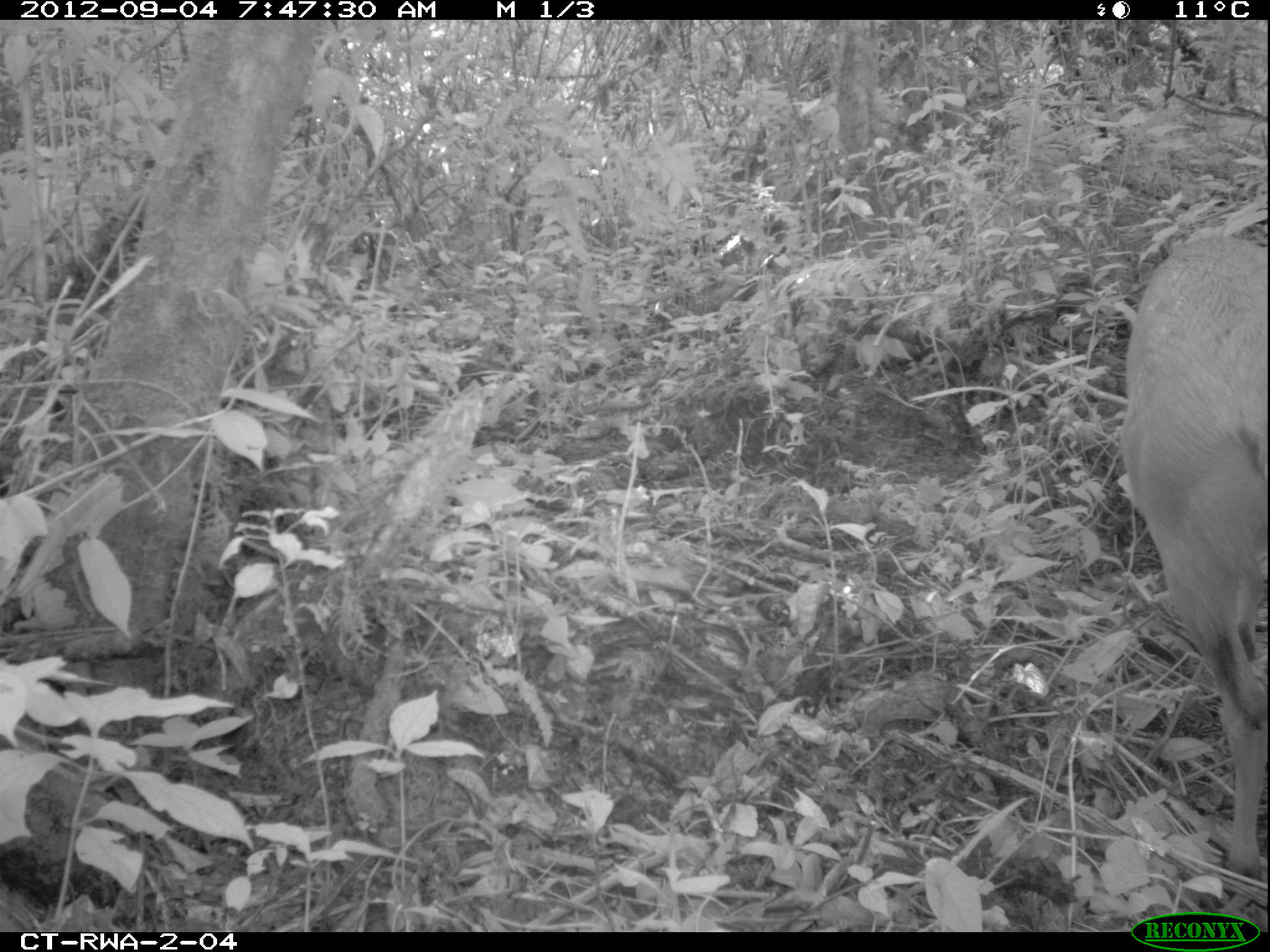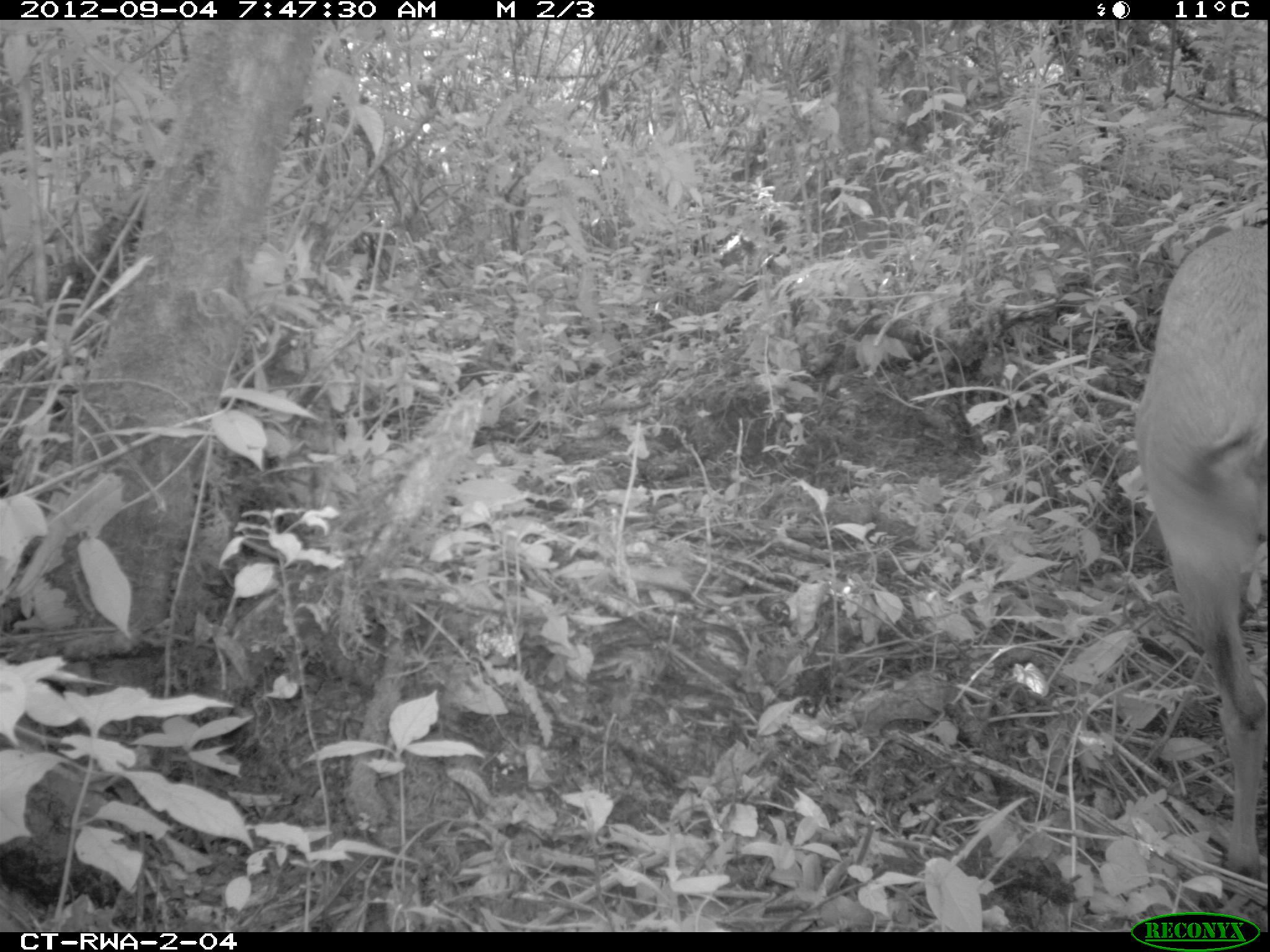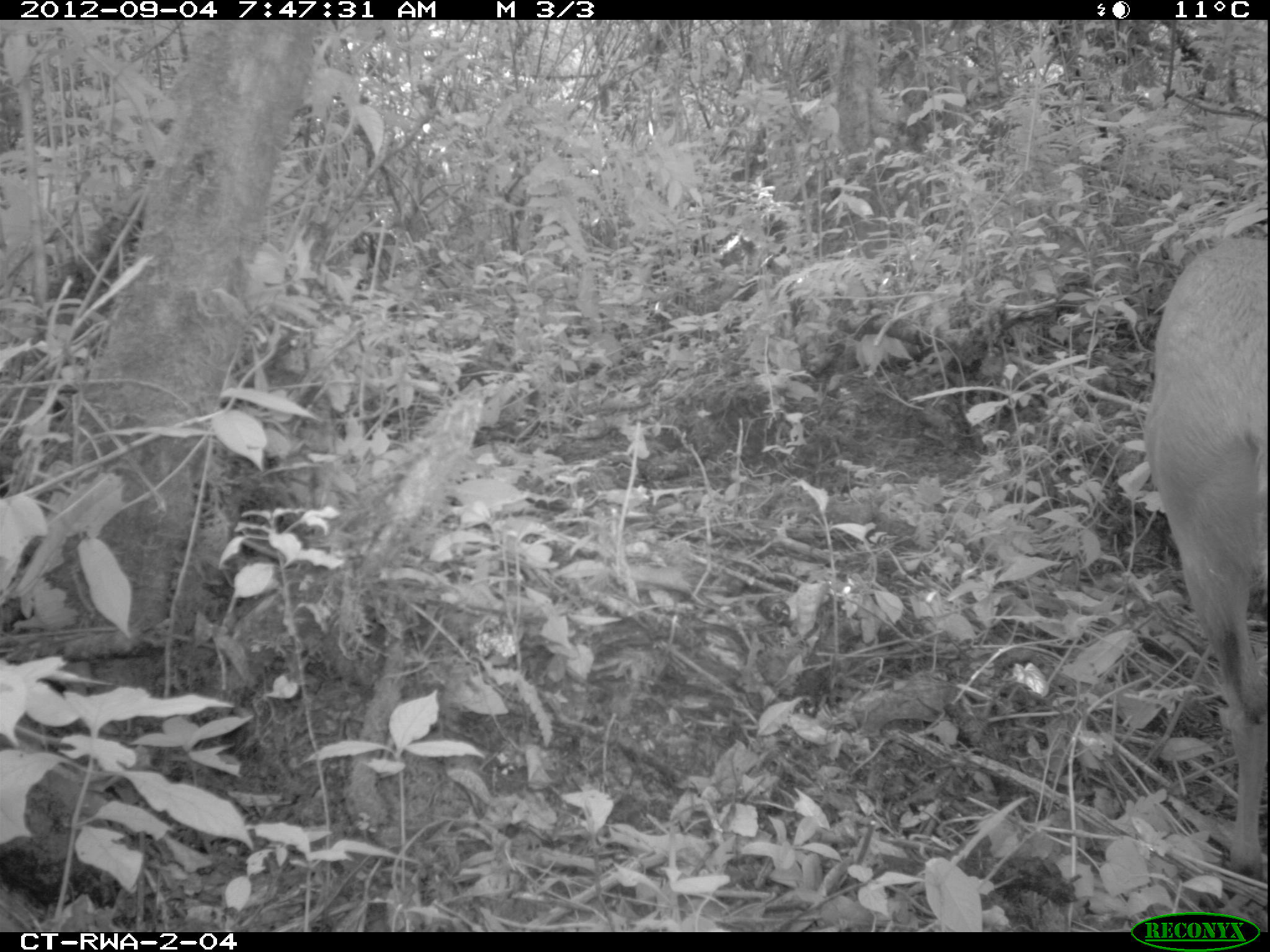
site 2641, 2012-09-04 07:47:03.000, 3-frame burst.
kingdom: Animalia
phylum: Chordata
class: Mammalia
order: Artiodactyla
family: Bovidae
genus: Cephalophus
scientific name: Cephalophus nigrifrons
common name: black-fronted duiker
Cephalophus nigrifrons (black-fronted duiker), count 1.